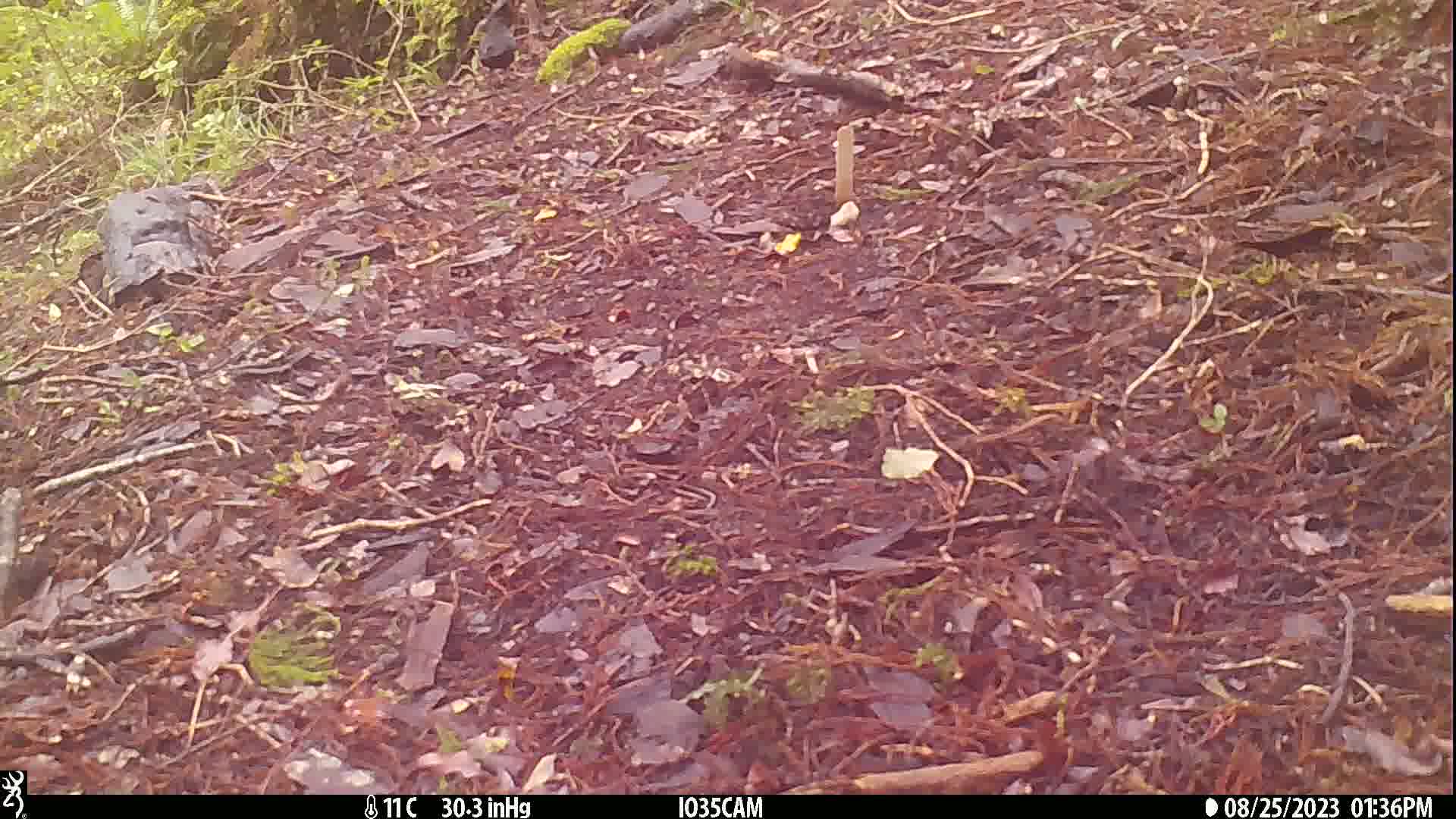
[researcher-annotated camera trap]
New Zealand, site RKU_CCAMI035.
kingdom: Animalia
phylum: Chordata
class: Aves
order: Passeriformes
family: Turdidae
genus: Turdus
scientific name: Turdus merula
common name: eurasian blackbird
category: blackbird